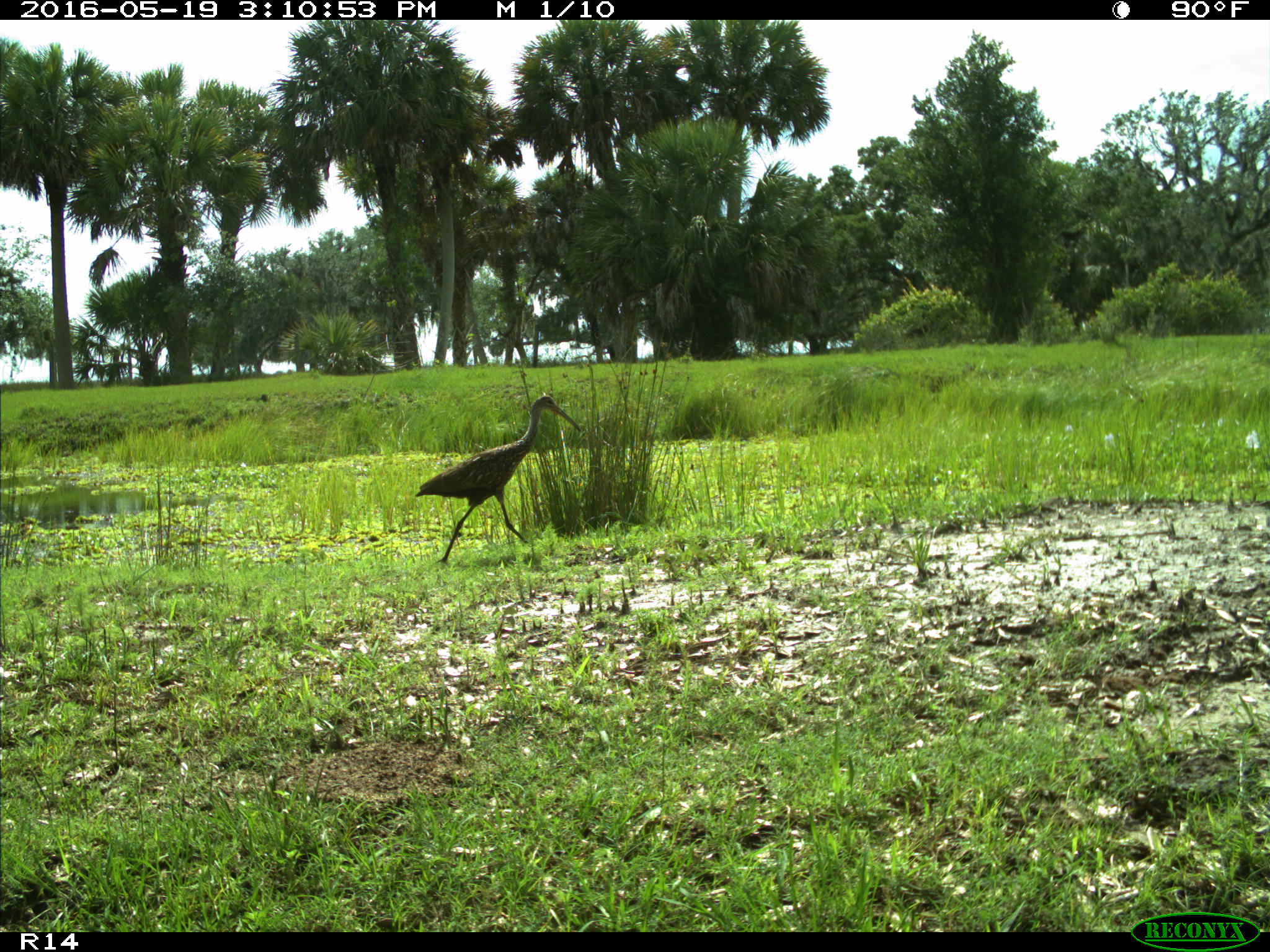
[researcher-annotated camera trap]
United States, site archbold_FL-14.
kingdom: Animalia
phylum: Chordata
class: Aves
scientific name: Aves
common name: birds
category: unidentified bird